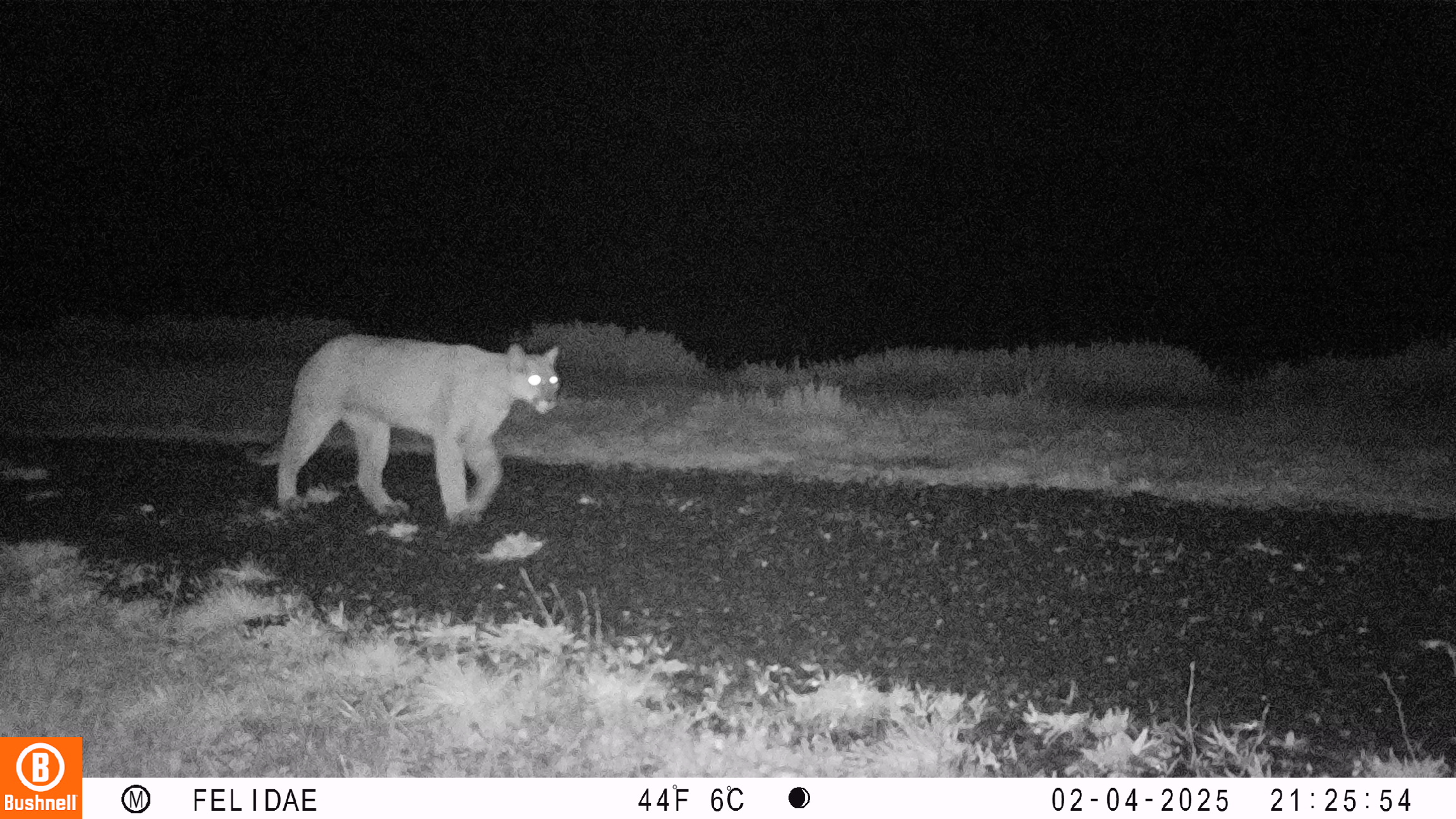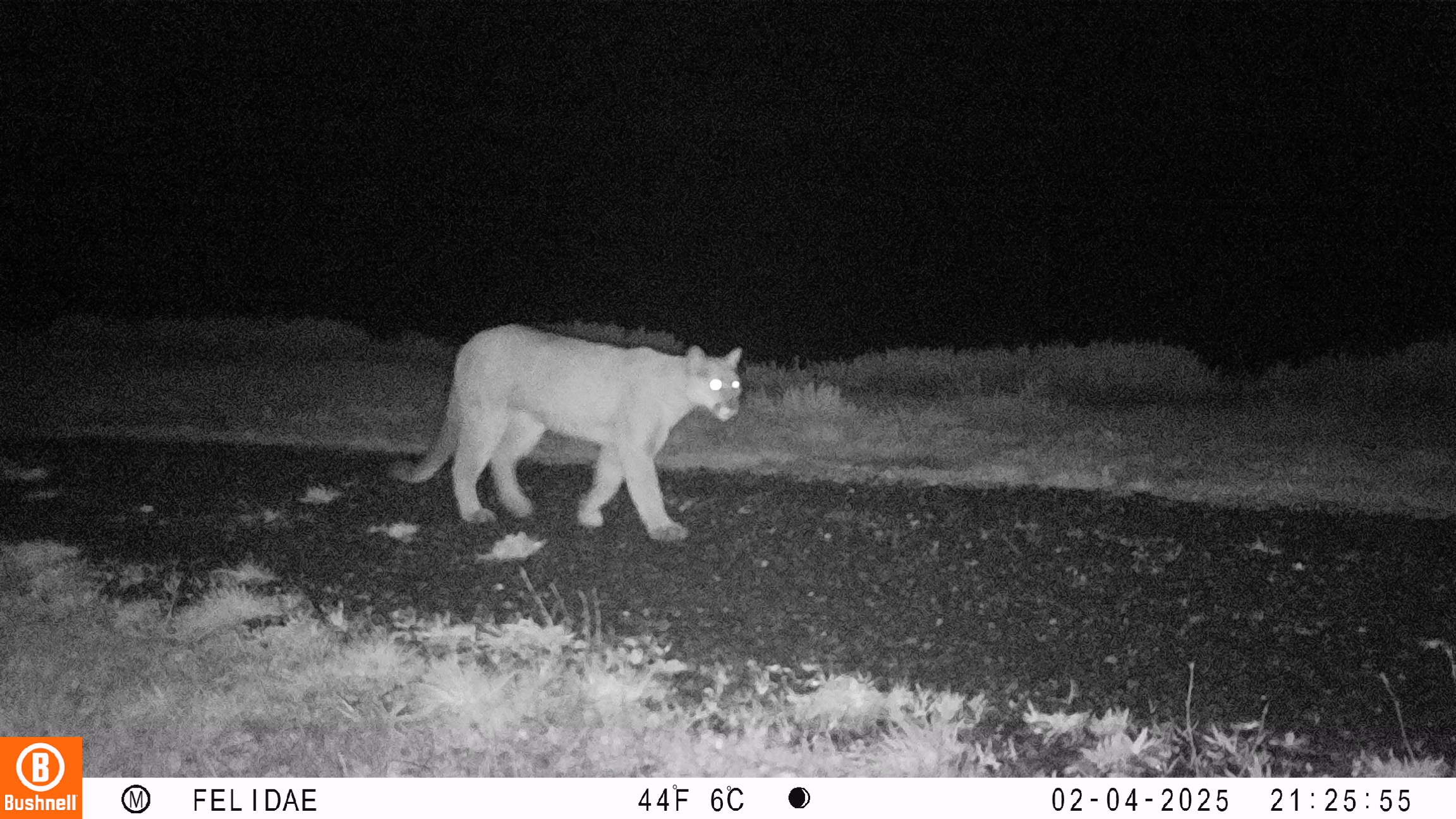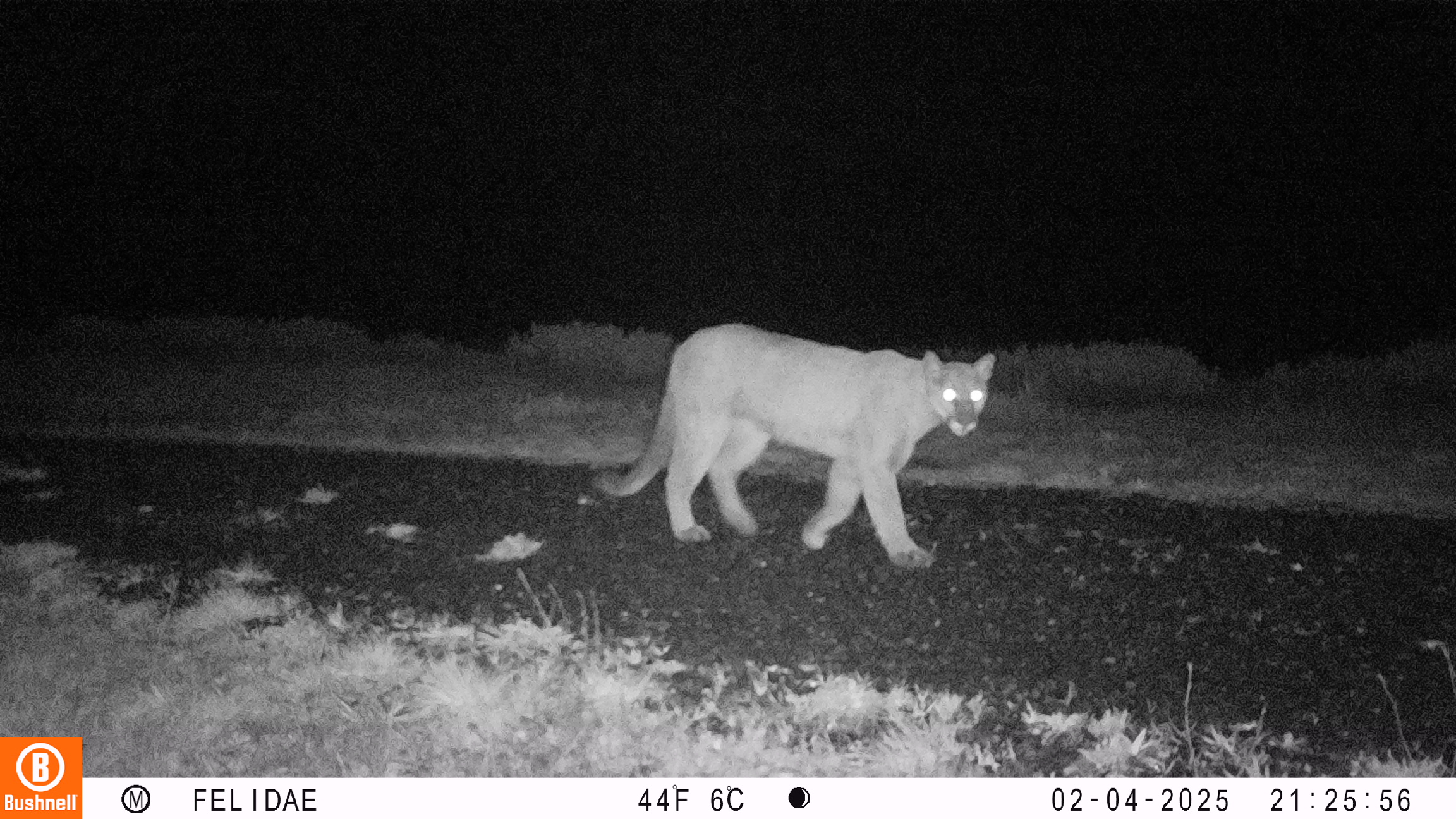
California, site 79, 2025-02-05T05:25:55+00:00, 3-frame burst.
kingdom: Animalia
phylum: Chordata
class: Mammalia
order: Carnivora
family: Felidae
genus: Puma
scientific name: Puma concolor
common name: puma